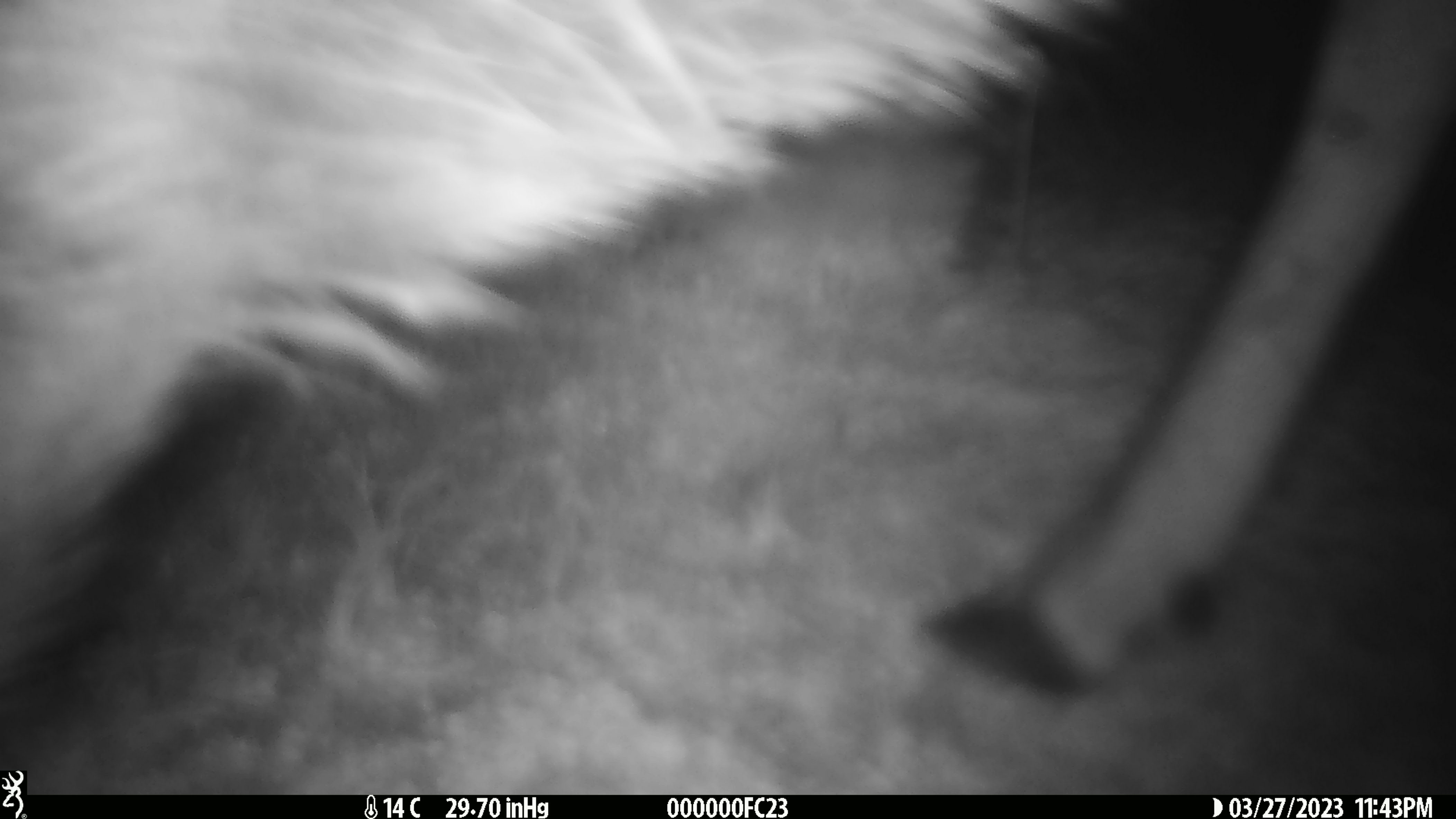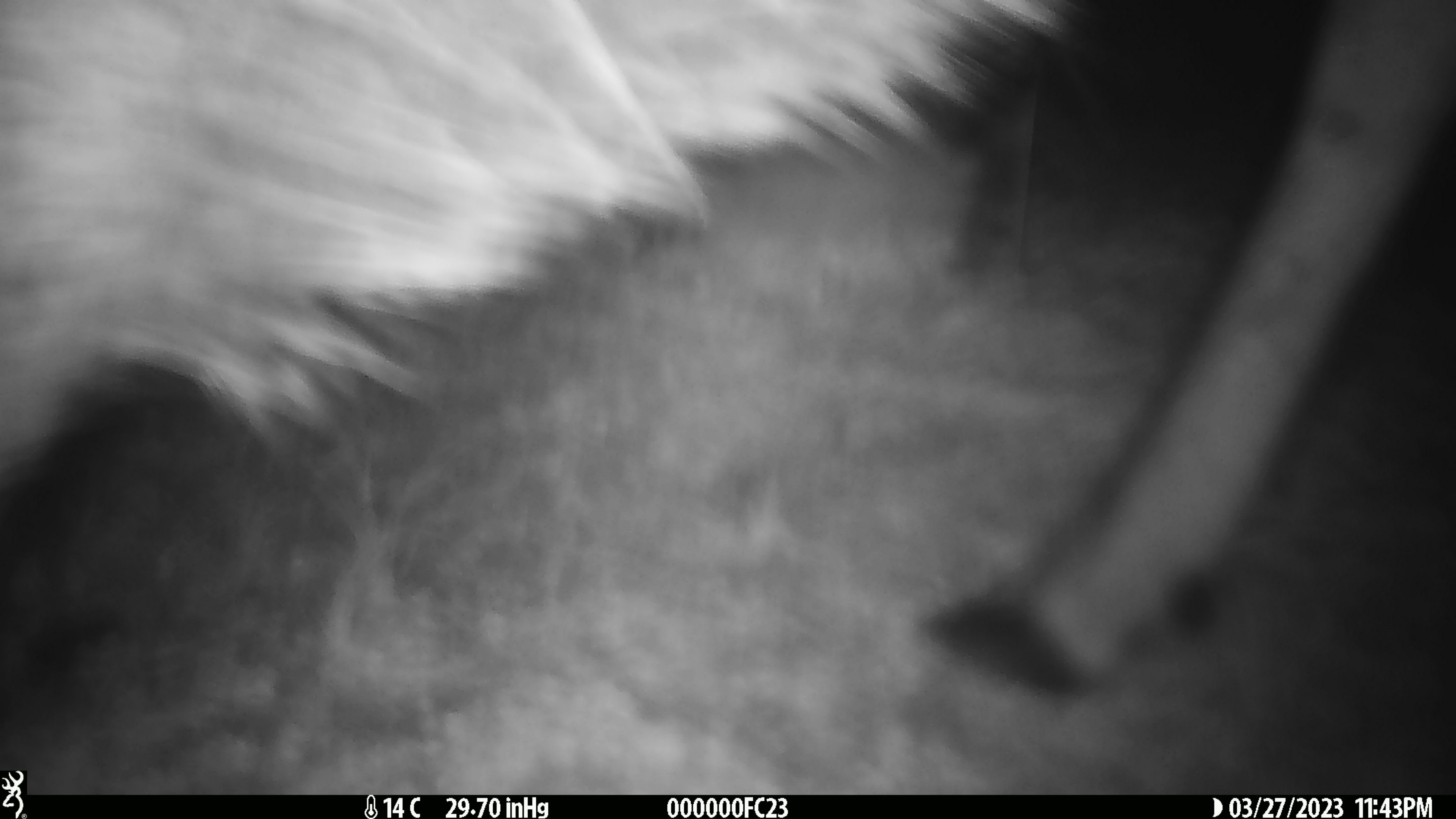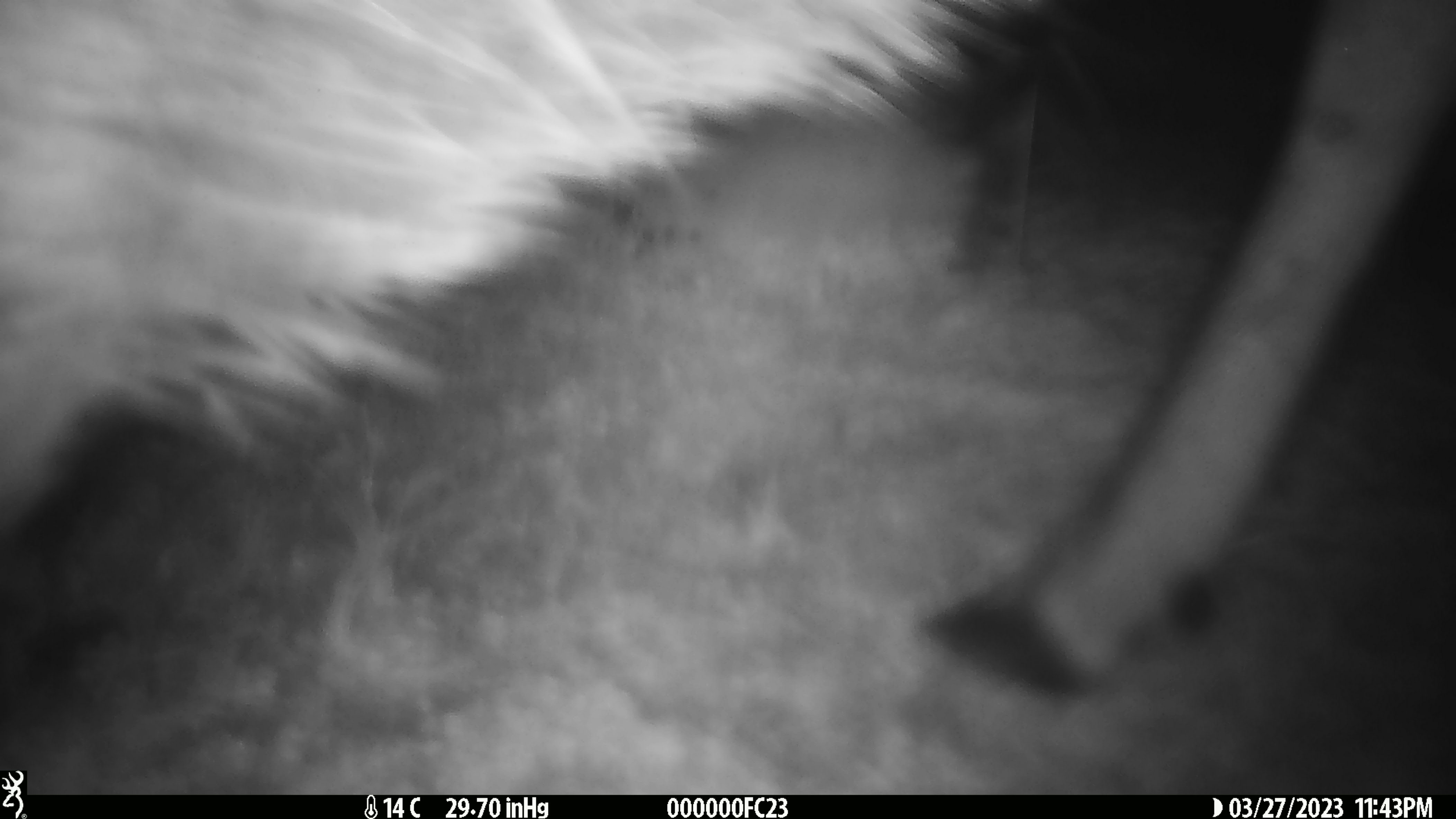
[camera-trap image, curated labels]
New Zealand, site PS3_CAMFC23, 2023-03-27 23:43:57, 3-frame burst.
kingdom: Animalia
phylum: Chordata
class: Mammalia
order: Artiodactyla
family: Cervidae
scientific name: Cervidae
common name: deer